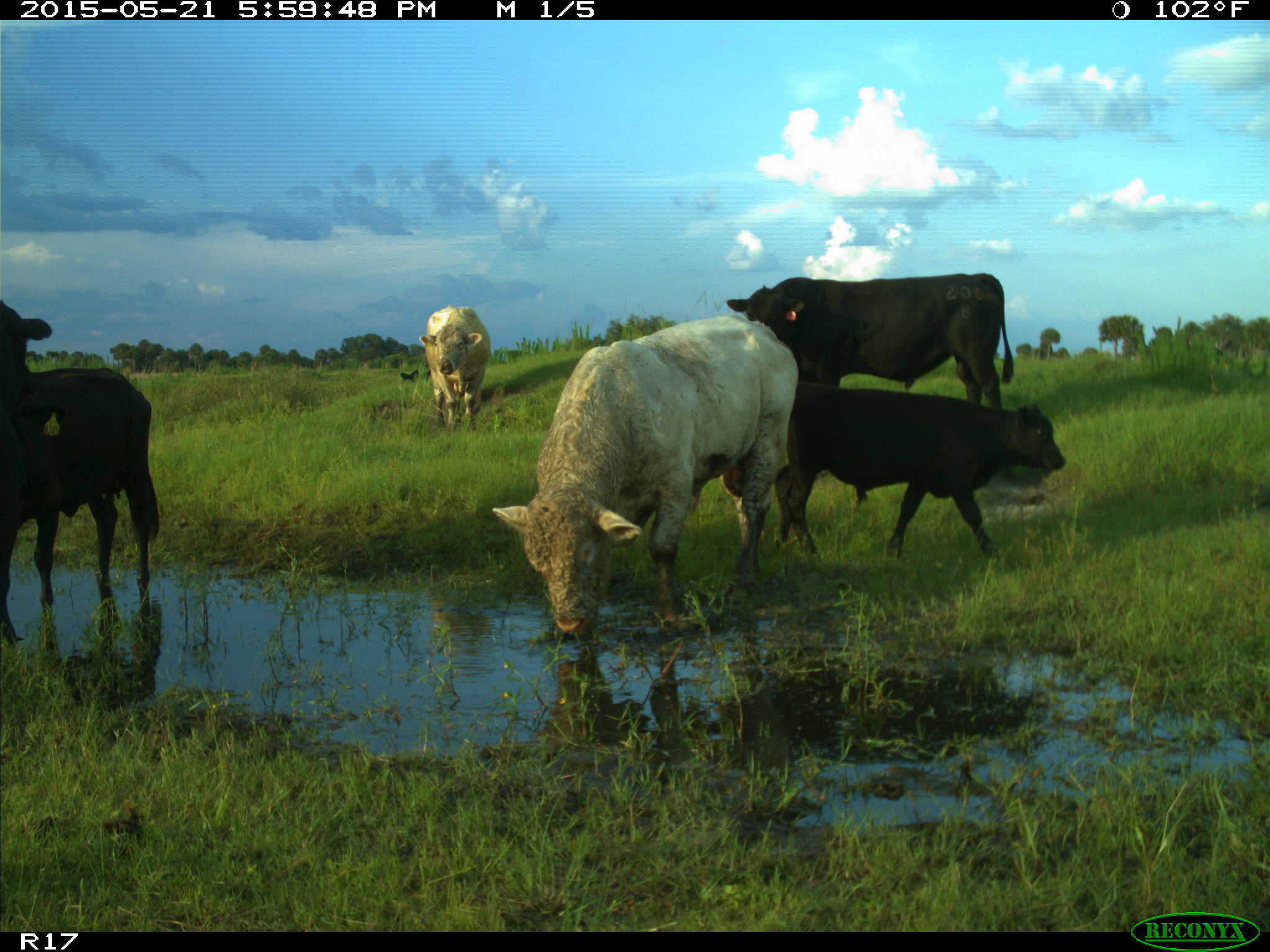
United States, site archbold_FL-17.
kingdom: Animalia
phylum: Chordata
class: Mammalia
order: Artiodactyla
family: Bovidae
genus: Bos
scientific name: Bos taurus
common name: domestic cow